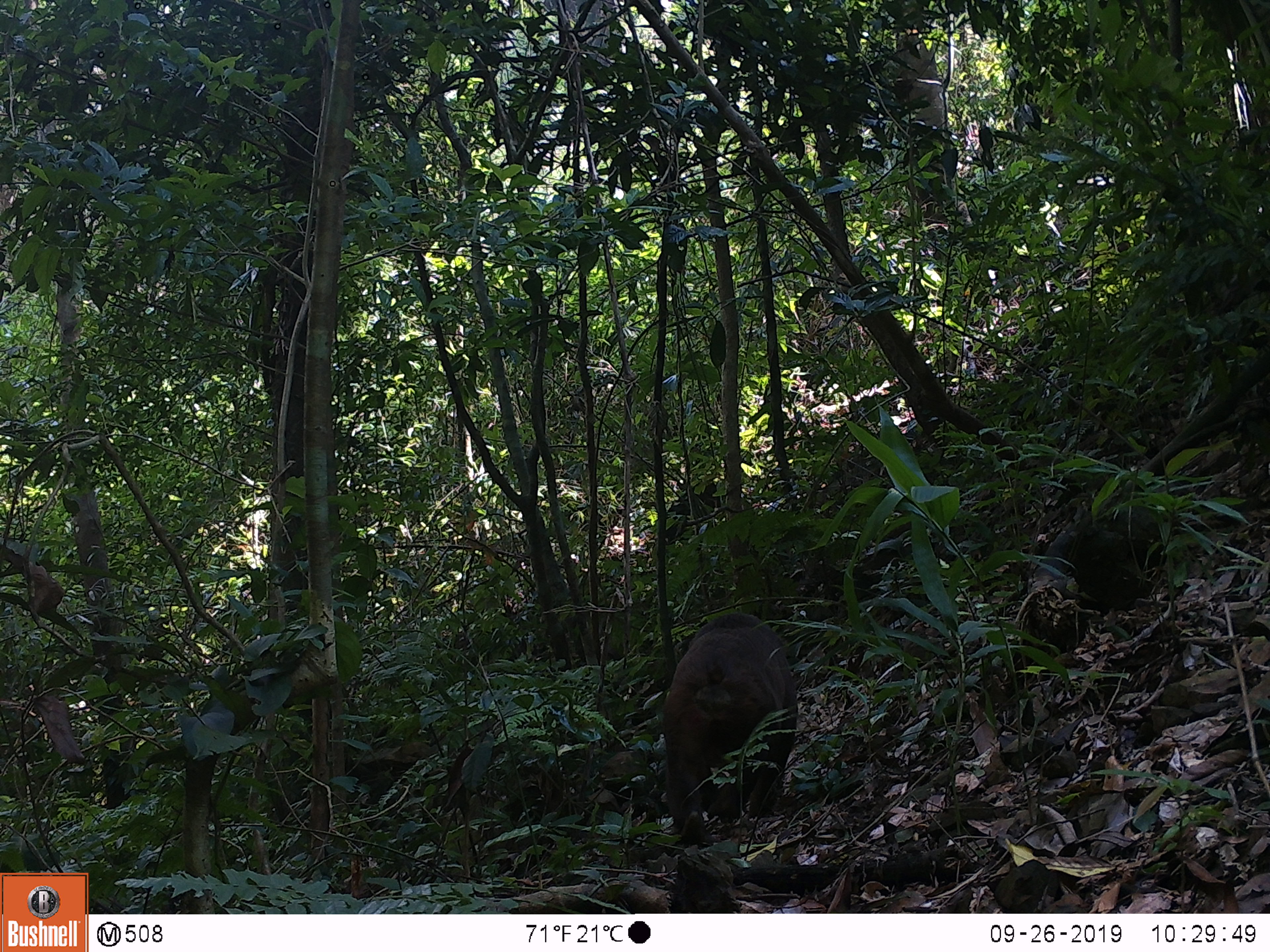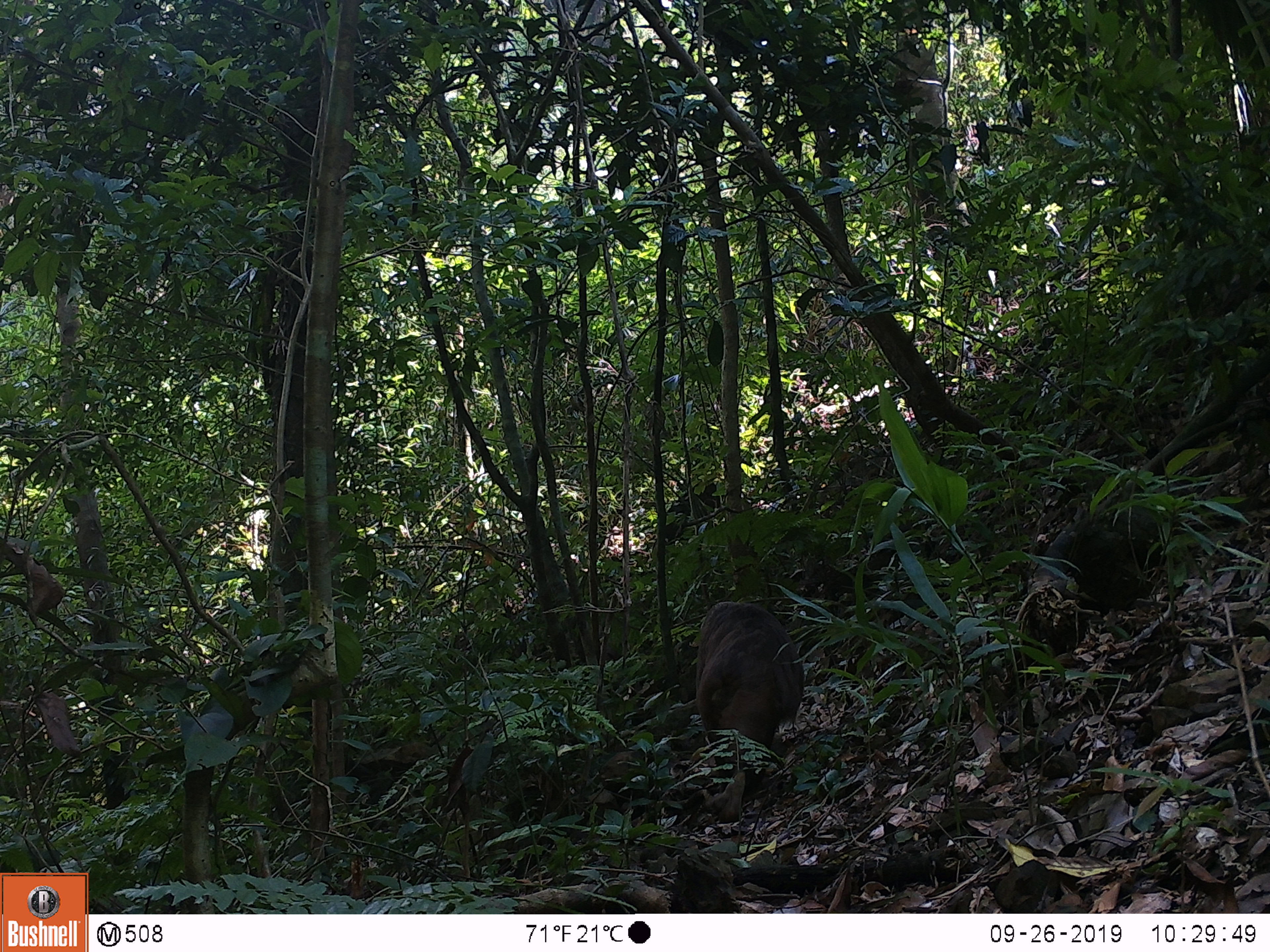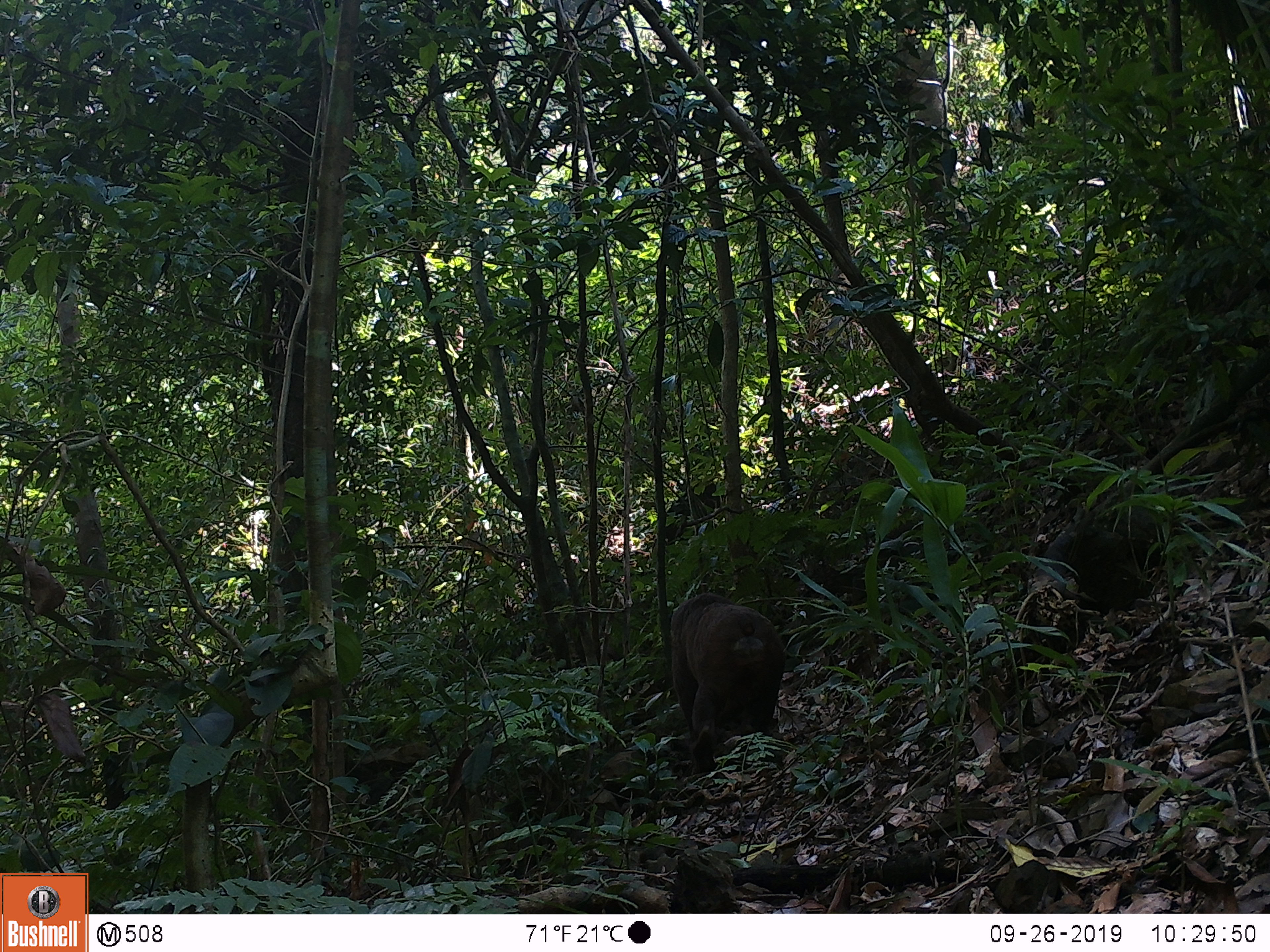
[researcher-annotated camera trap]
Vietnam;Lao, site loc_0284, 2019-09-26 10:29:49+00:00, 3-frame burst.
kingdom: Animalia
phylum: Chordata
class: Mammalia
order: Primates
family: Cercopithecidae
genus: Macaca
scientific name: Macaca arctoides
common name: stump-tailed macaque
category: stump tailed macaque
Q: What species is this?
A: Stump tailed macaque (stump-tailed macaque) (Macaca arctoides).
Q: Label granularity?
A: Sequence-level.